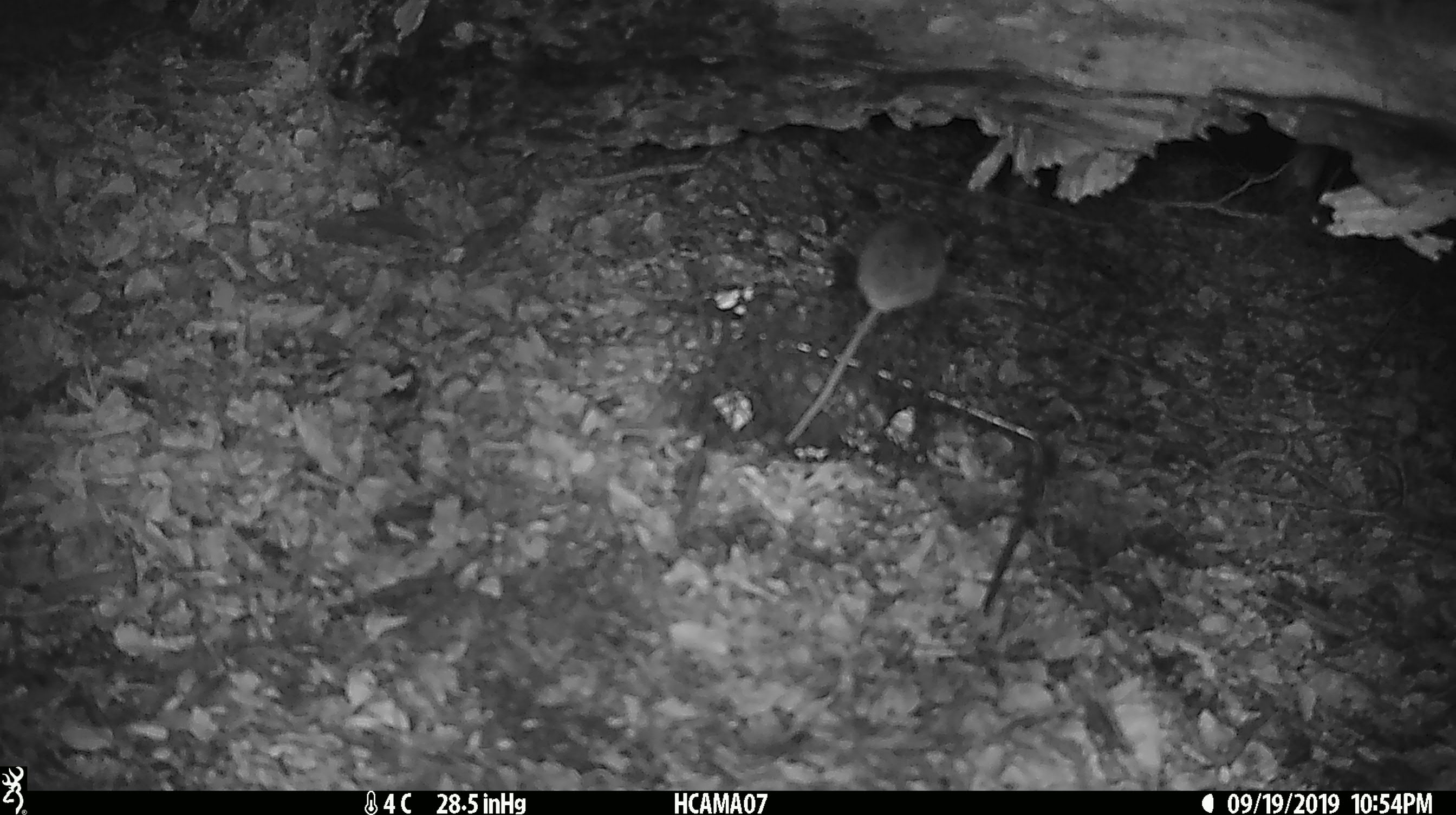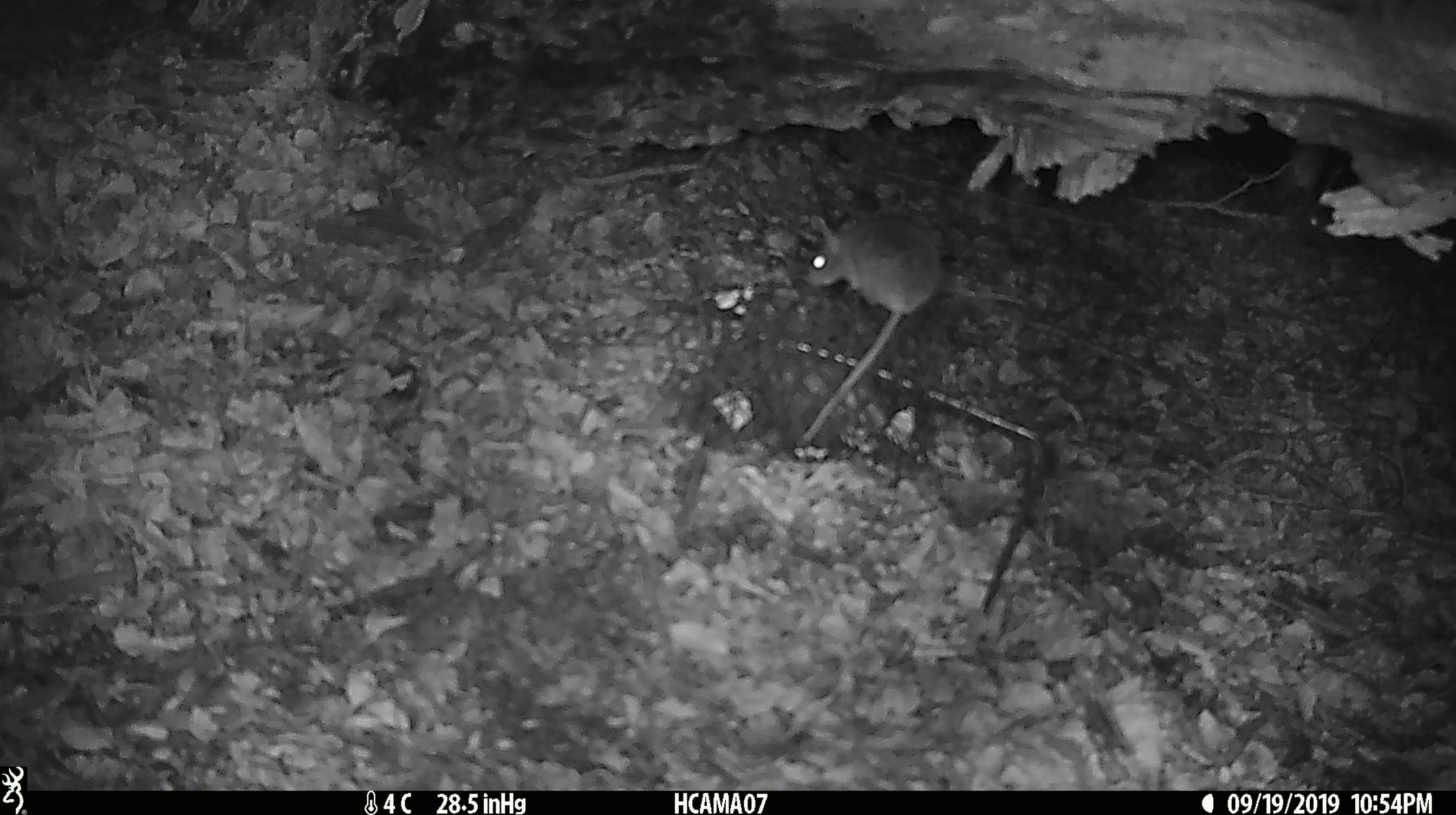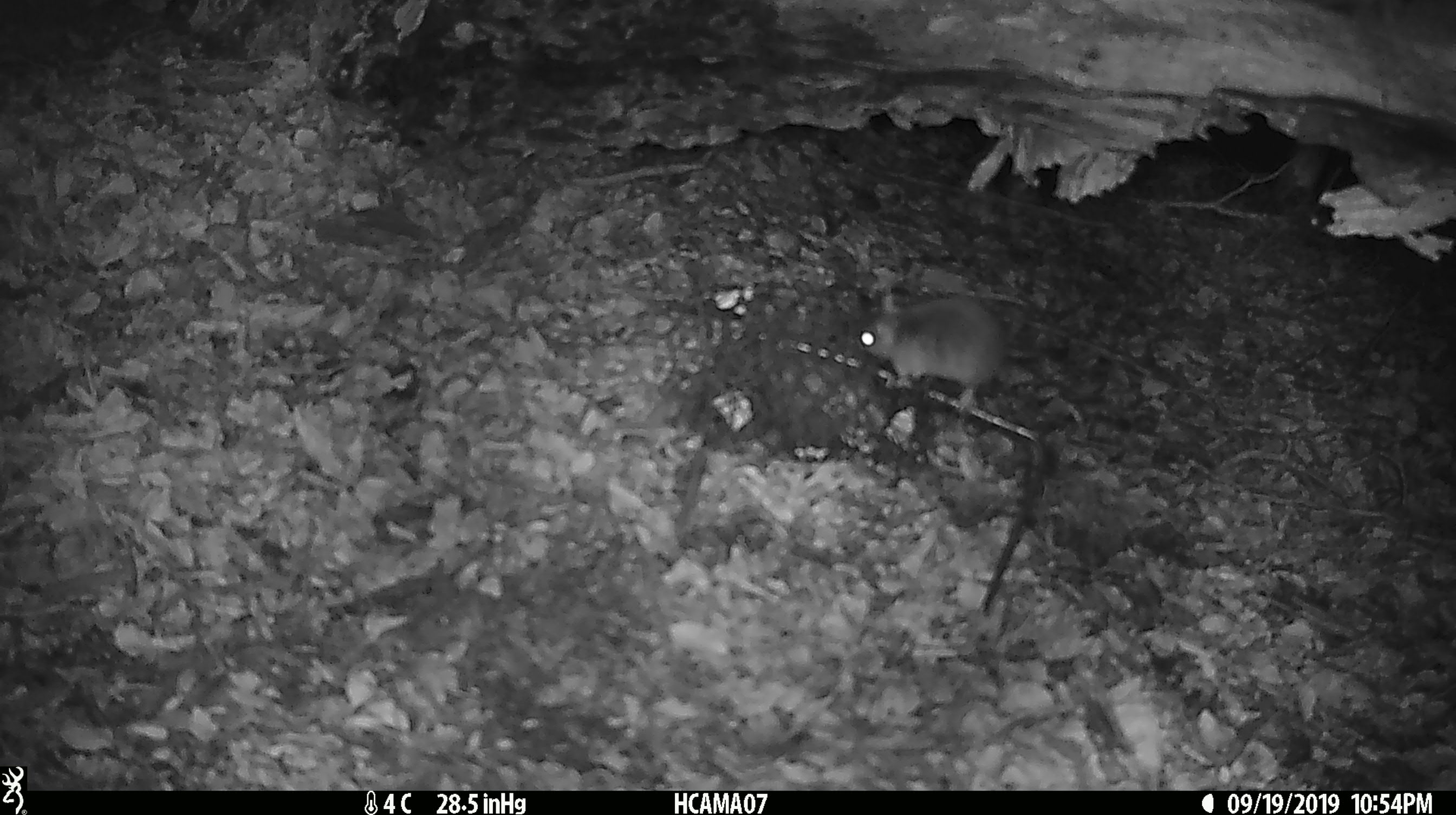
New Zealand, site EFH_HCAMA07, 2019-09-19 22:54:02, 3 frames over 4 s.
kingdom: Animalia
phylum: Chordata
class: Mammalia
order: Rodentia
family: Muridae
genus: Mus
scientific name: Mus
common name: mouse